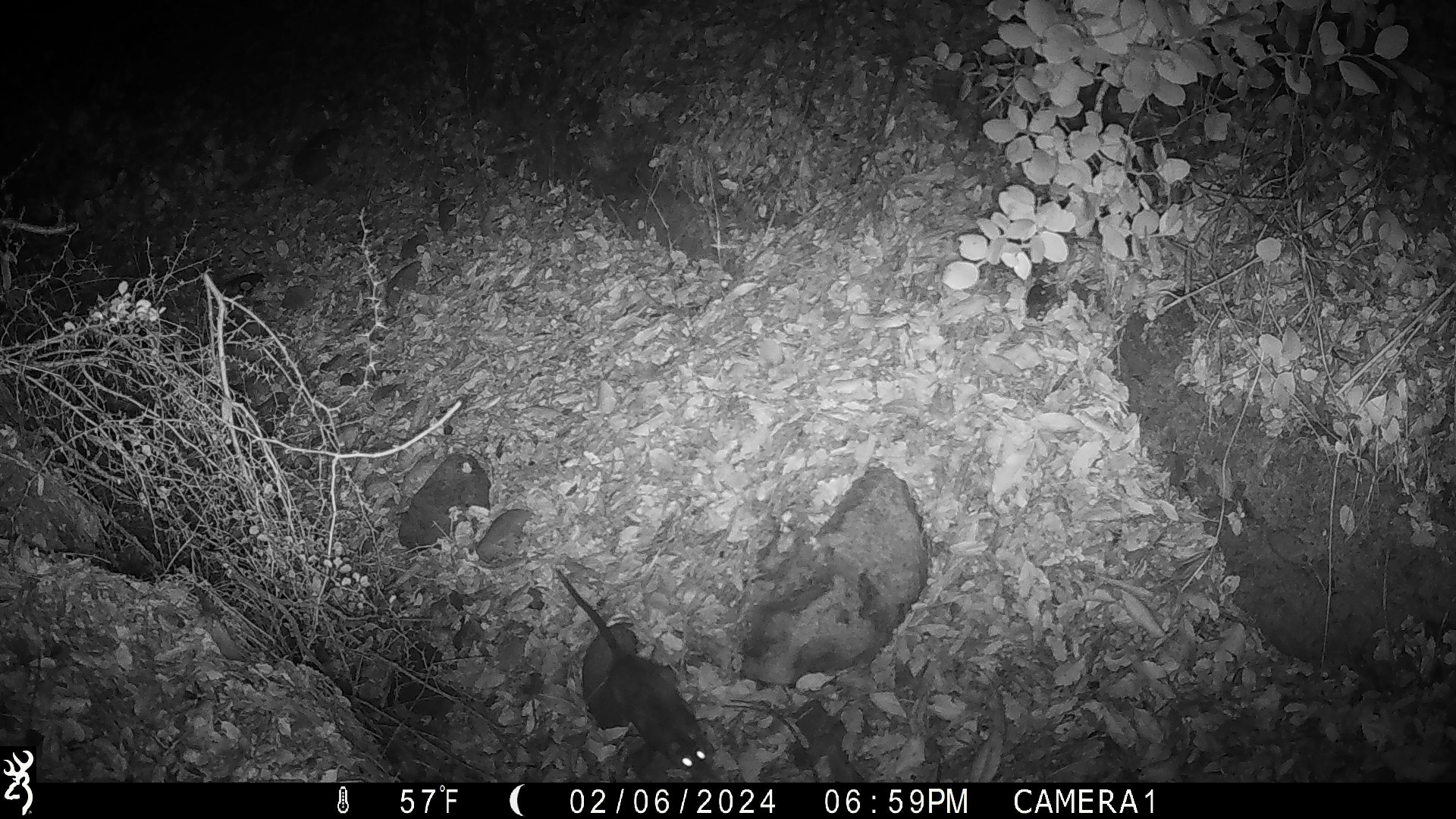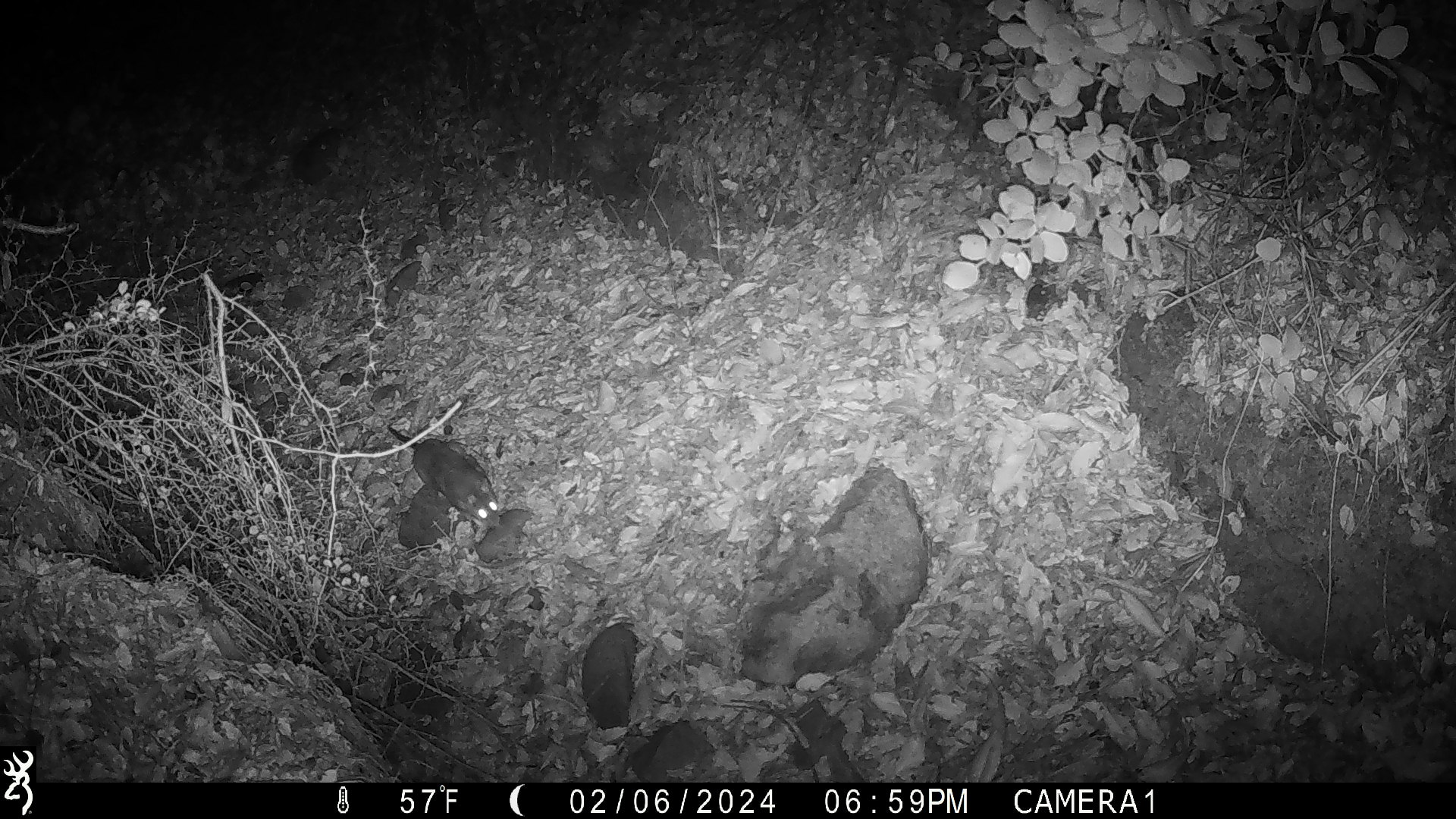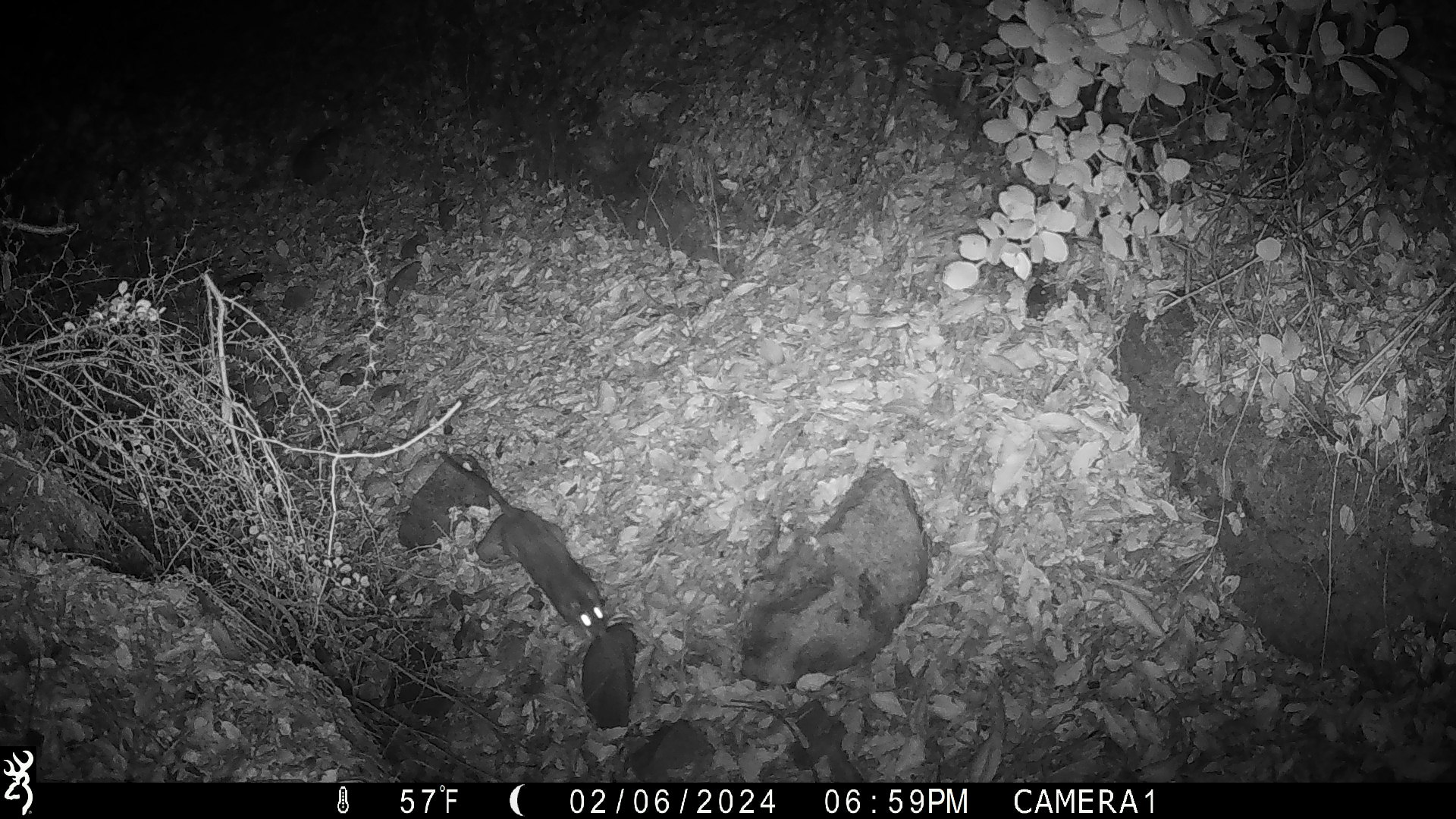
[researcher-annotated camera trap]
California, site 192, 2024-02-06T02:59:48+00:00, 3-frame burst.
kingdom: Animalia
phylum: Chordata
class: Mammalia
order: Rodentia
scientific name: Rodentia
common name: mouse or rat